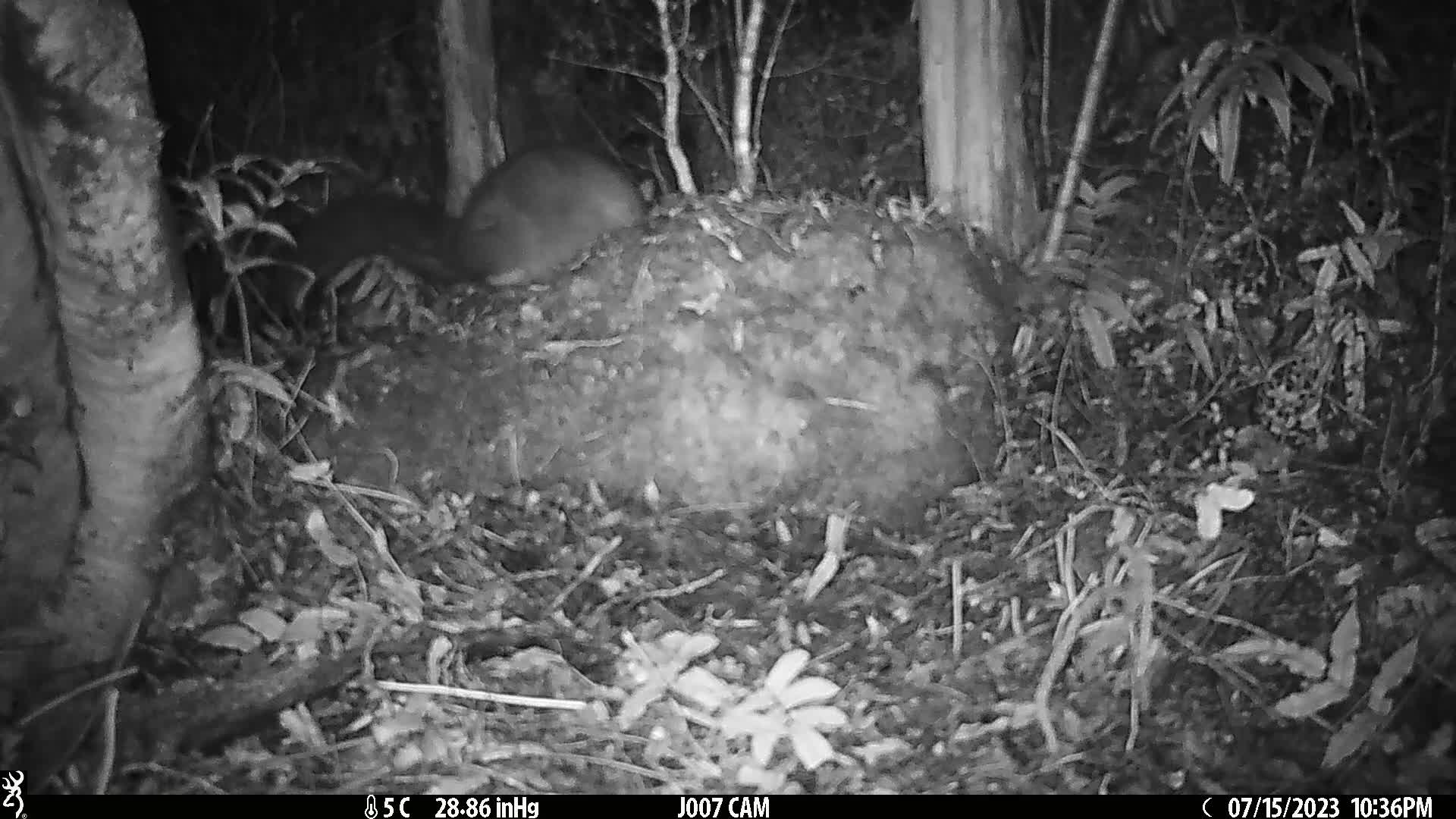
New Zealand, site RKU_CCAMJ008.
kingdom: Animalia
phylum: Chordata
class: Mammalia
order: Diprotodontia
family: Phalangeridae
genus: Trichosurus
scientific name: Trichosurus vulpecula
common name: common brushtail possum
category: possum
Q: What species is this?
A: Possum (common brushtail possum) (Trichosurus vulpecula).